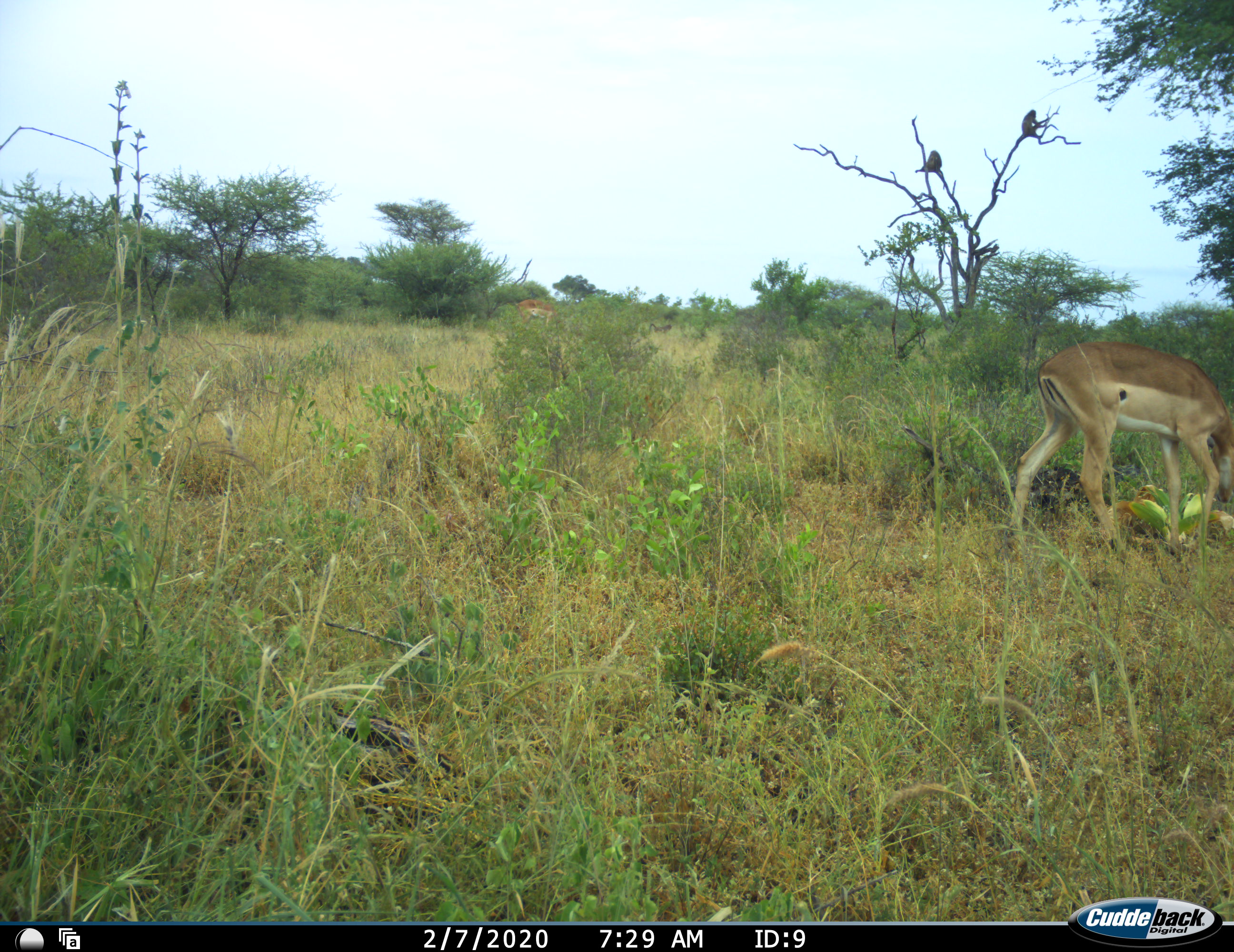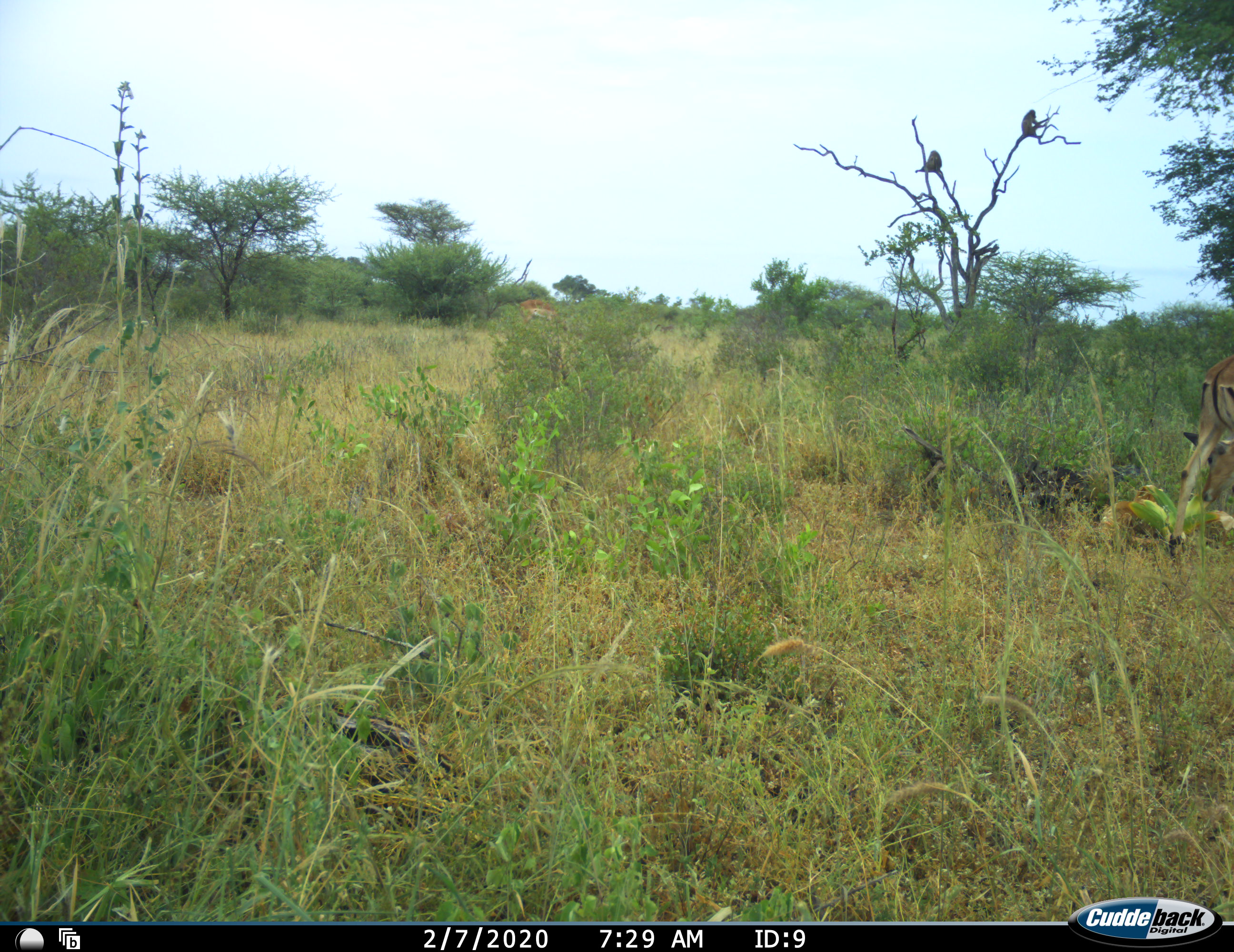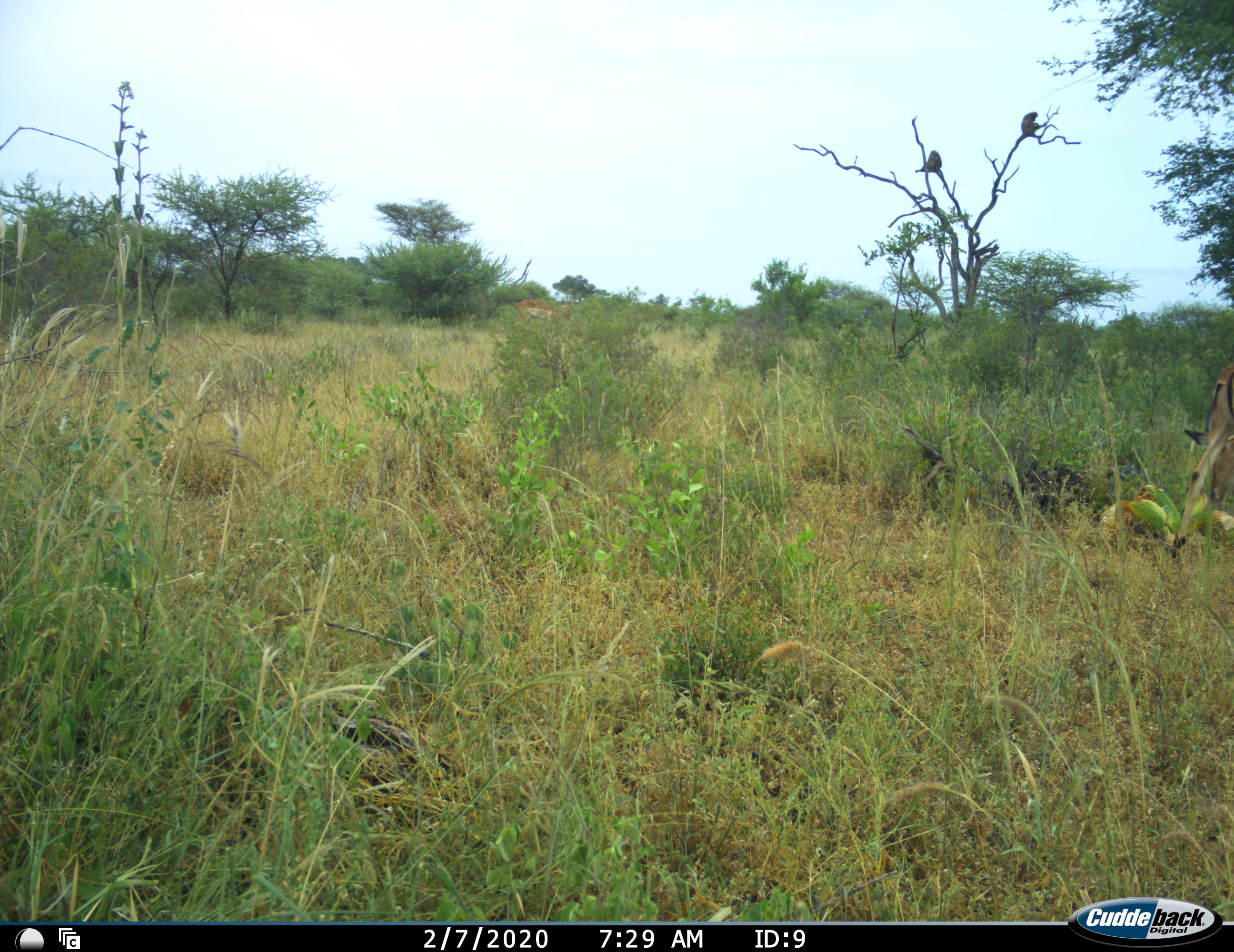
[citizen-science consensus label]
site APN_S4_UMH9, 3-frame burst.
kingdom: Animalia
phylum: Chordata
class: Mammalia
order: Artiodactyla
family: Bovidae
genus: Aepyceros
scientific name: Aepyceros melampus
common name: impala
Impala (Aepyceros melampus), count 2. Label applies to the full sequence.